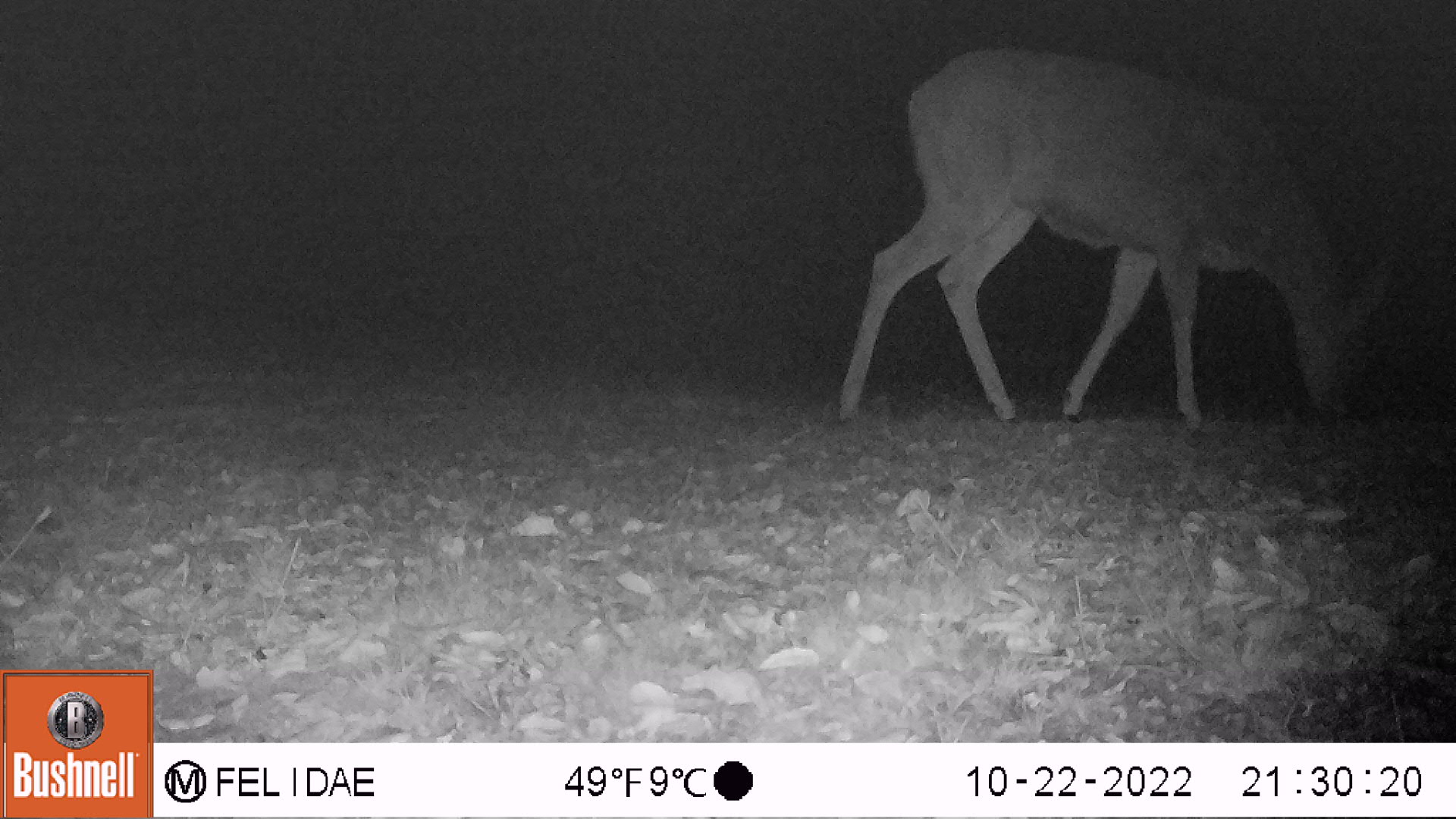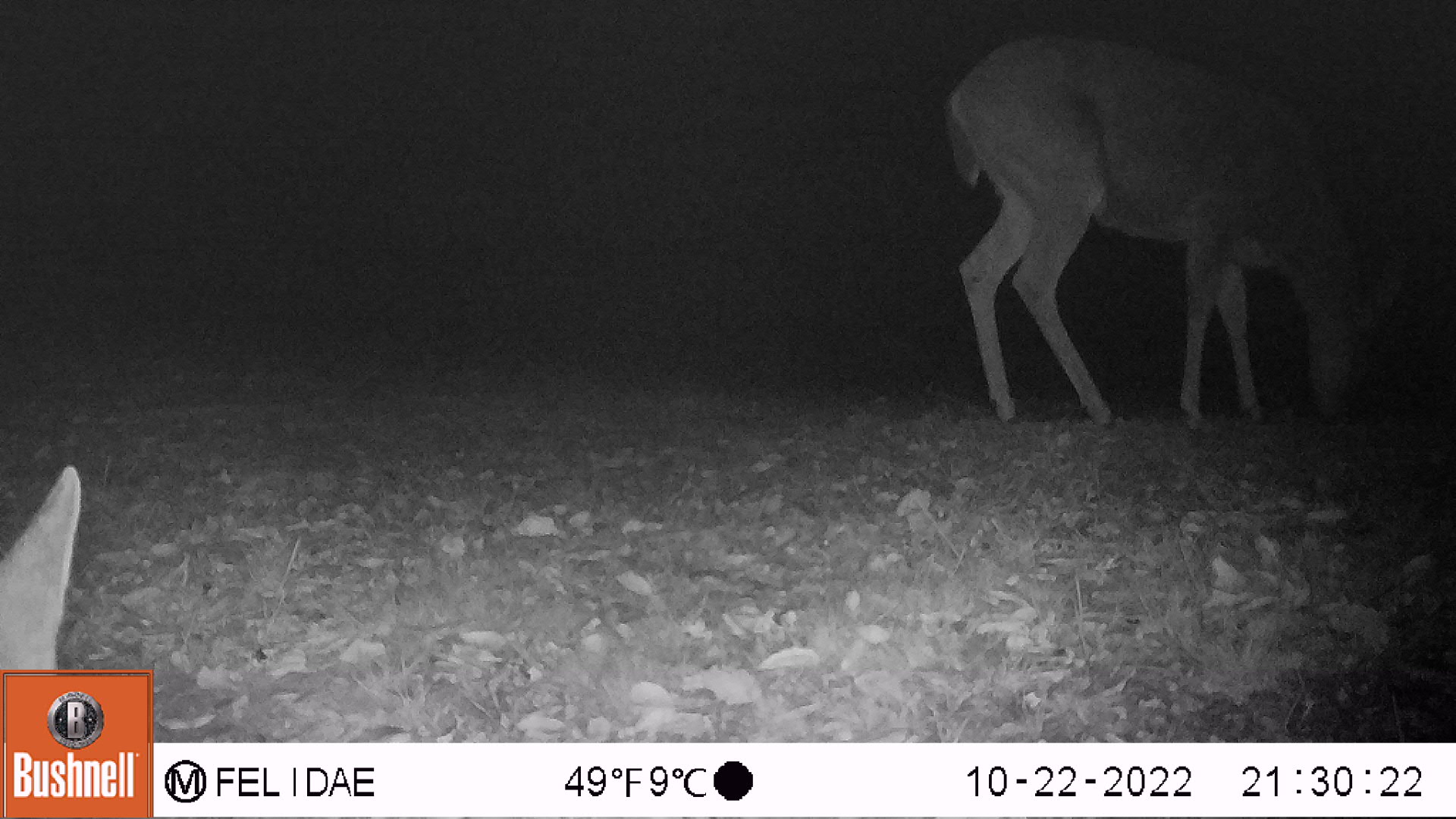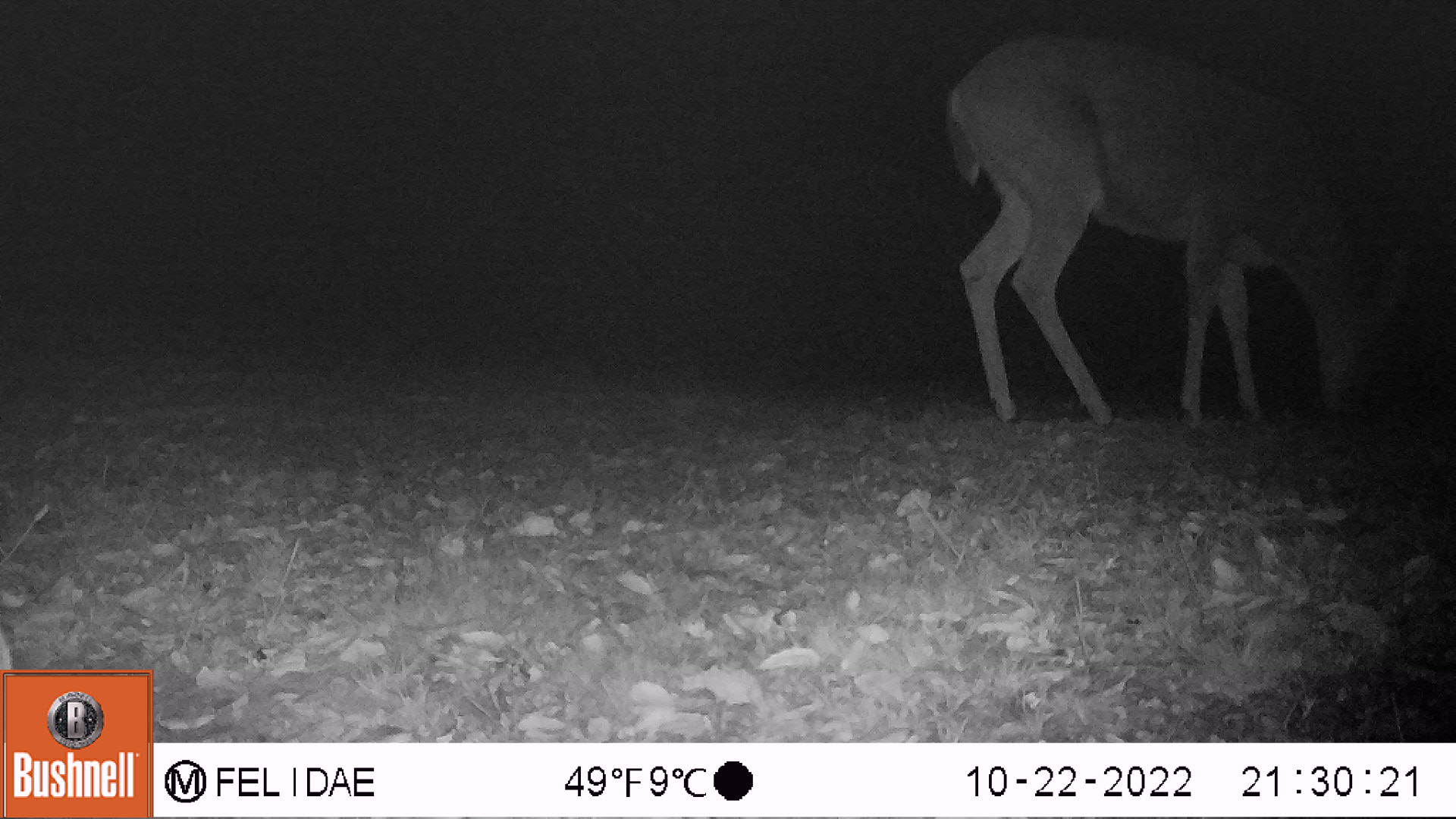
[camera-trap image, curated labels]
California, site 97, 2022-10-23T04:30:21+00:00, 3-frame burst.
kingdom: Animalia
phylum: Chordata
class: Mammalia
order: Artiodactyla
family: Cervidae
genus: Odocoileus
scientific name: Odocoileus hemionus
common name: mule deer